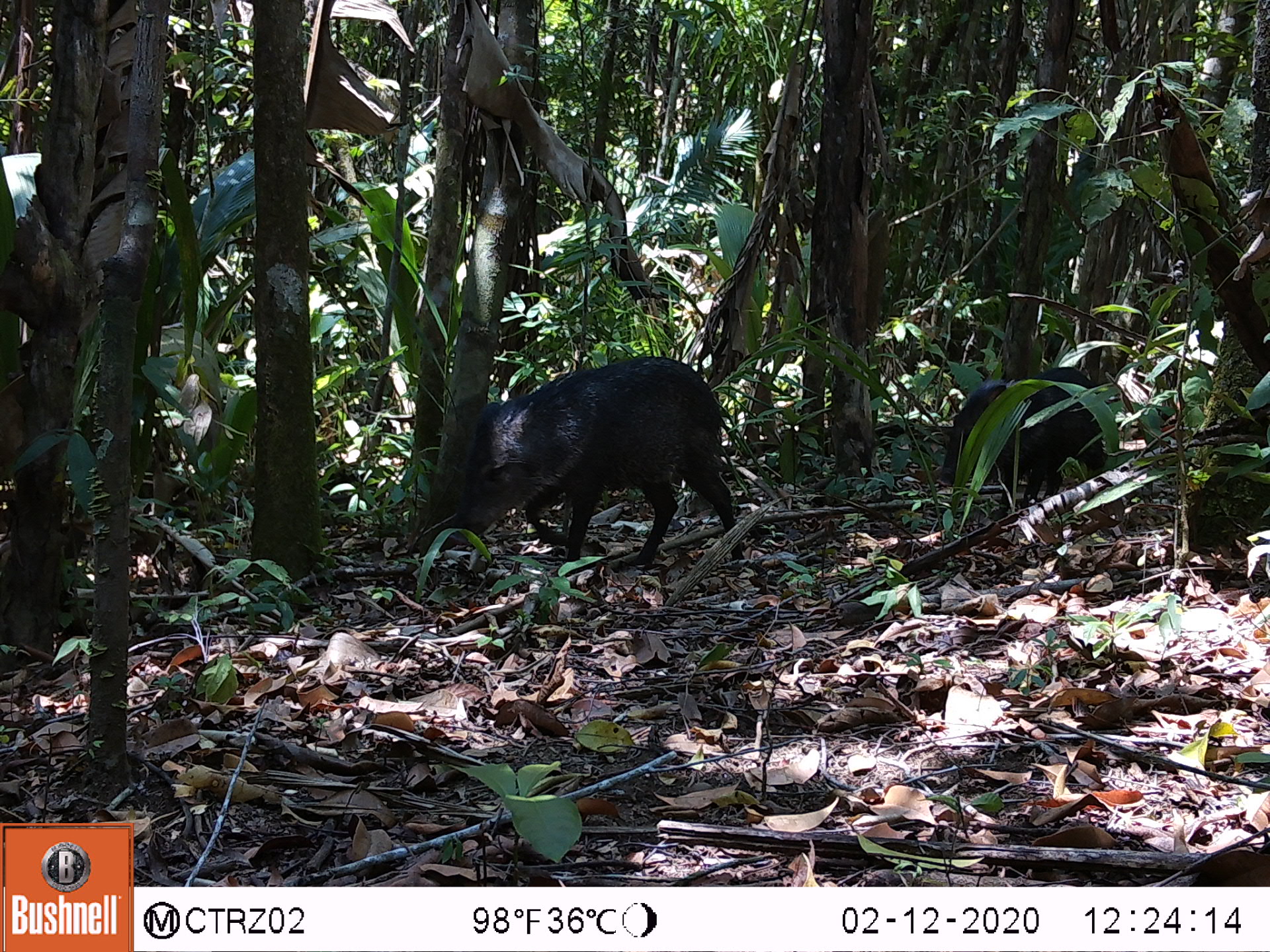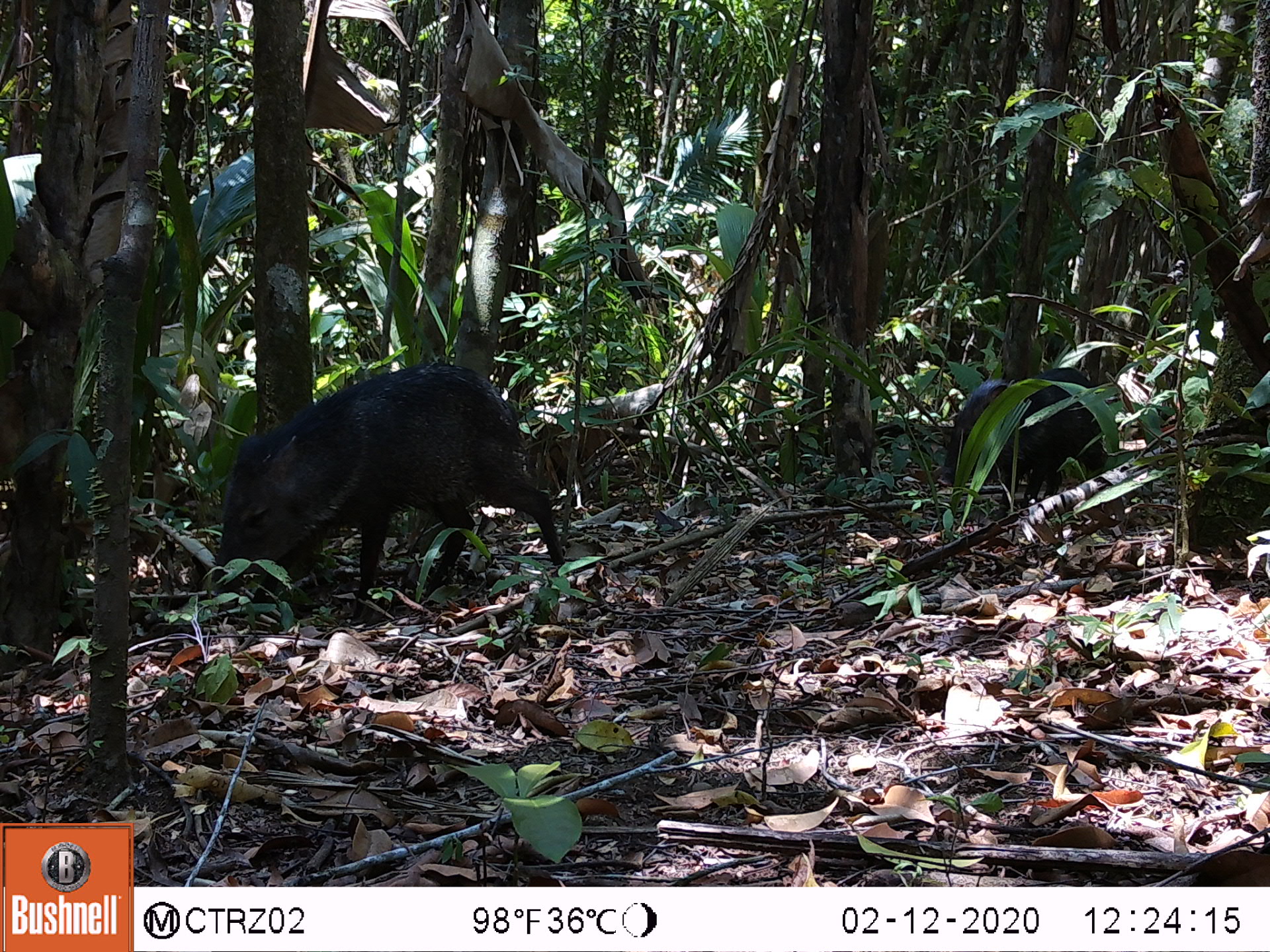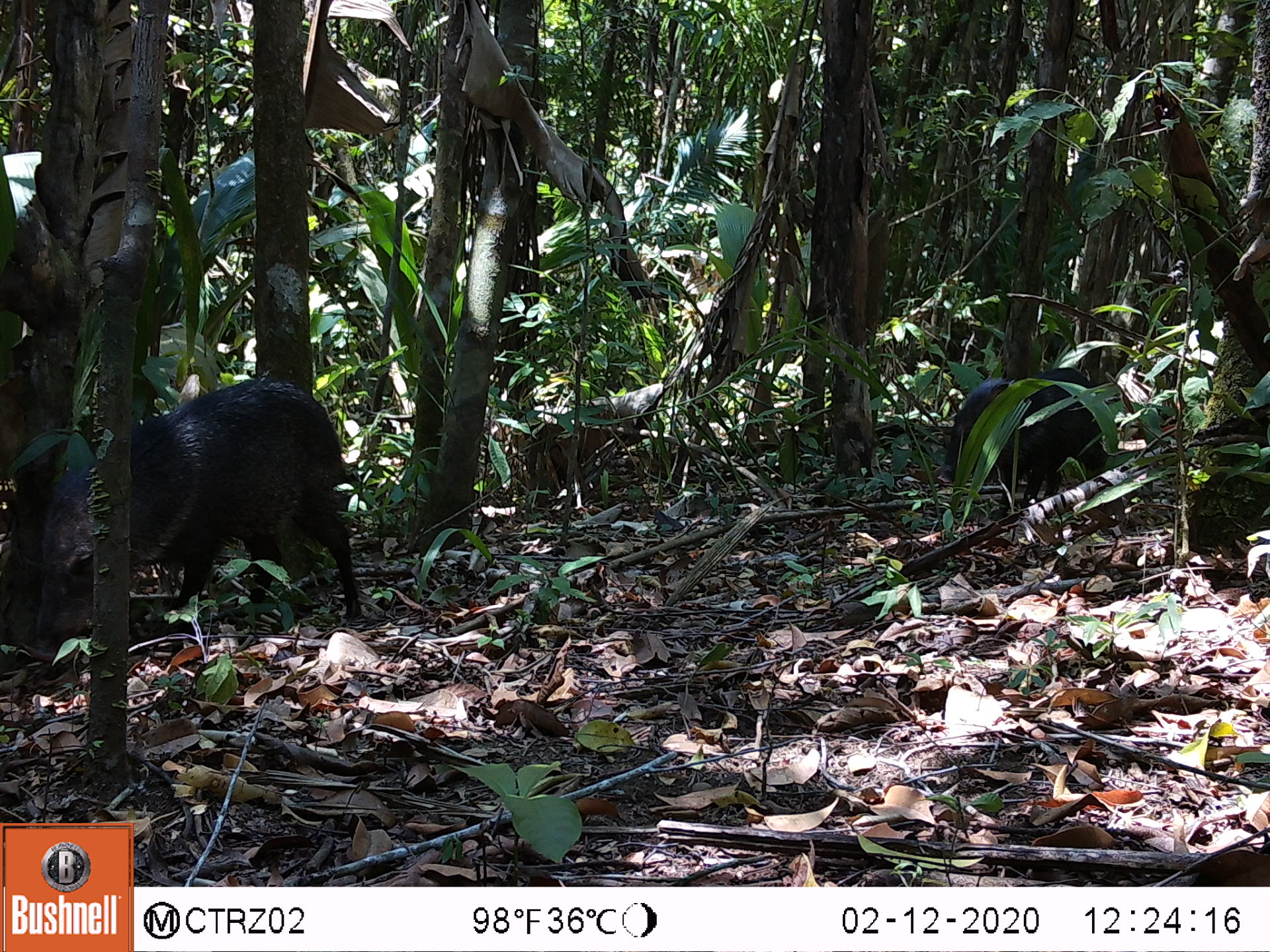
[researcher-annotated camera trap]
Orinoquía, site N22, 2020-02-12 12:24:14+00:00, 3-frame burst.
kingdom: Animalia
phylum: Chordata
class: Mammalia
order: Artiodactyla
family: Tayassuidae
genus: Pecari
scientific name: Pecari tajacu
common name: collared peccary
Collared peccary (Pecari tajacu).